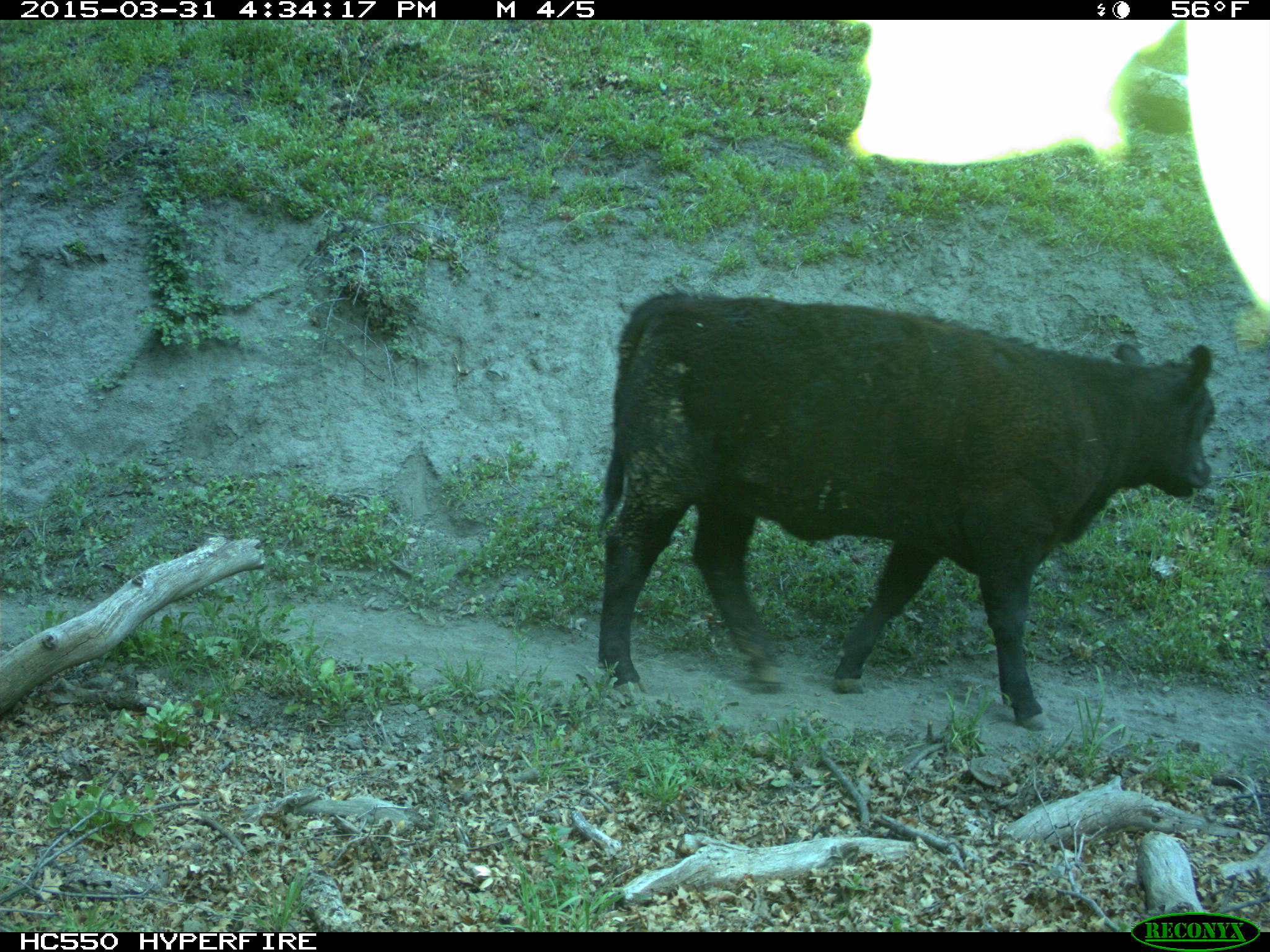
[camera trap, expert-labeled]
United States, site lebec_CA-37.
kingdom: Animalia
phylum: Chordata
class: Mammalia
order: Artiodactyla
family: Bovidae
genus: Bos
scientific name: Bos taurus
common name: domestic cow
Bos taurus (domestic cow).